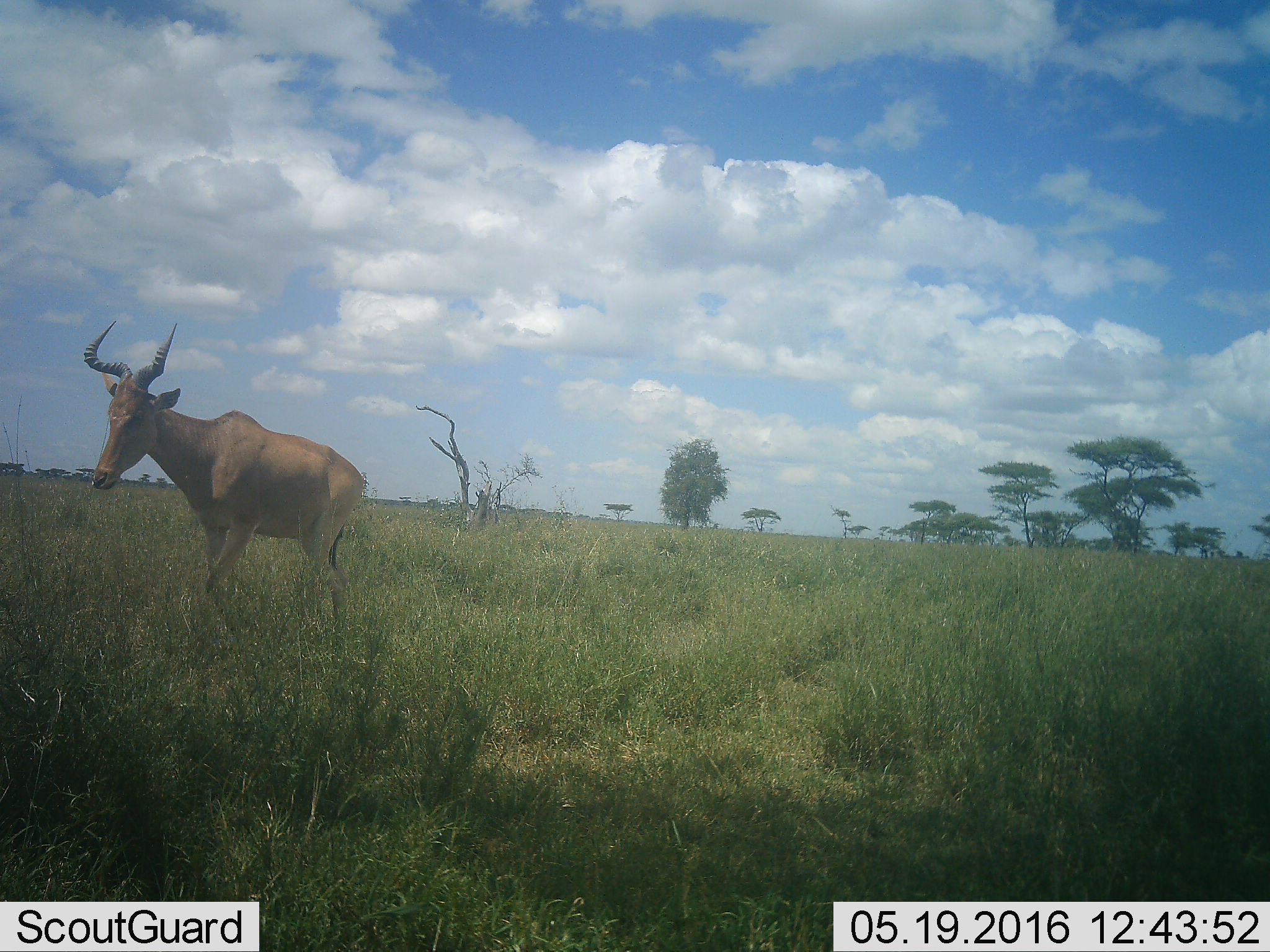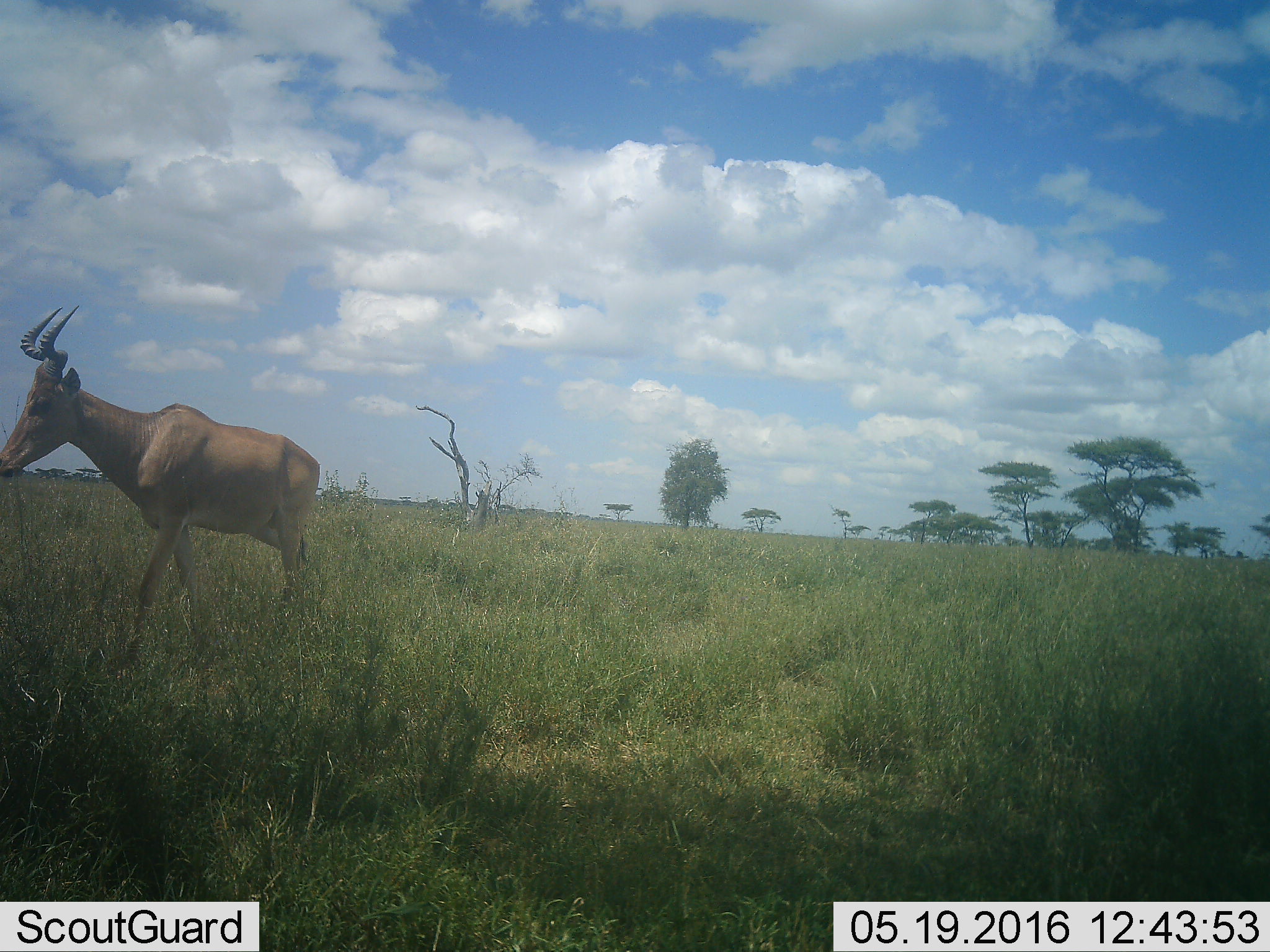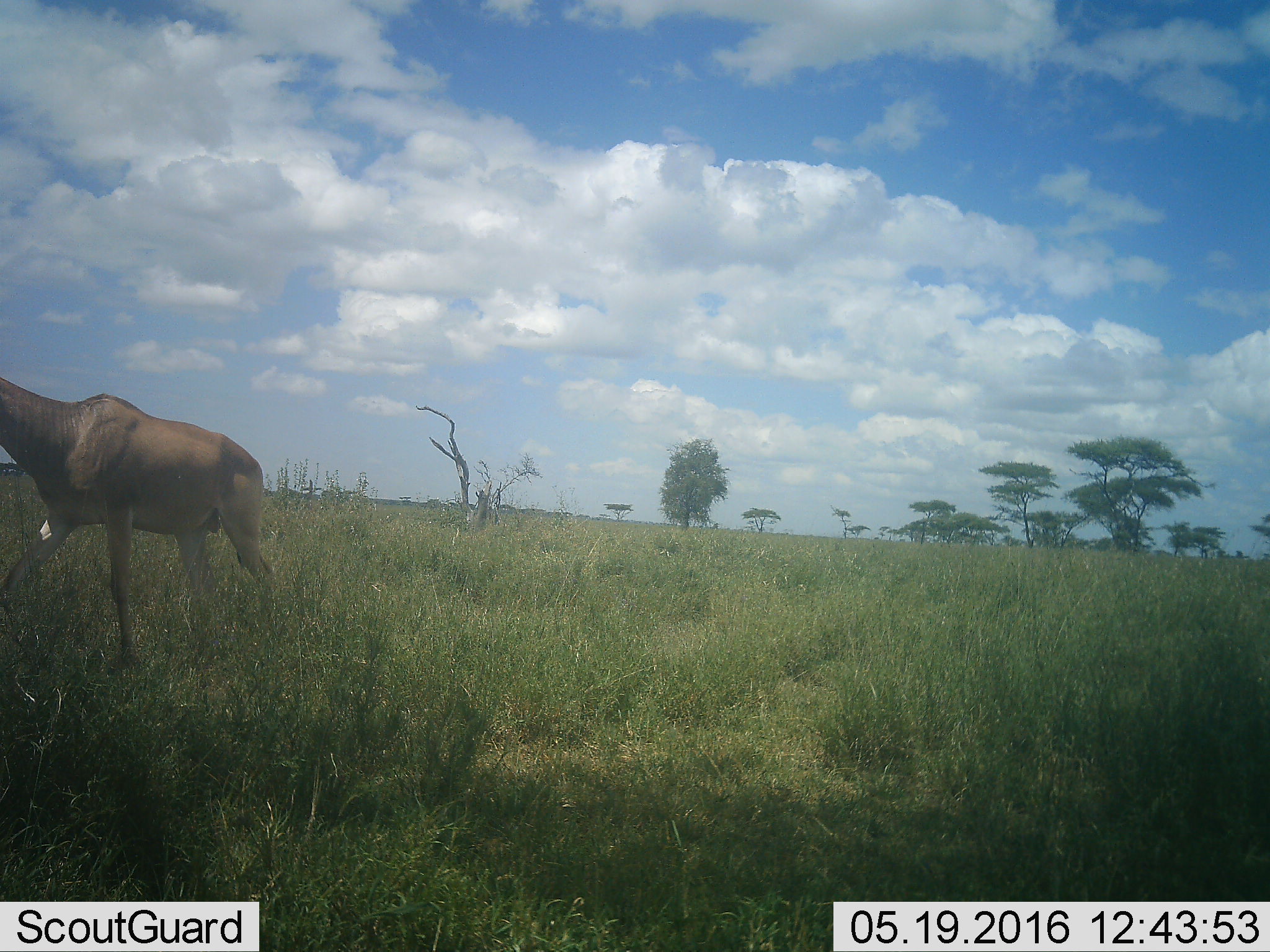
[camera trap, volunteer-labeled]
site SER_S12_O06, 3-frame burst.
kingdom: Animalia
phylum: Chordata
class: Mammalia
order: Artiodactyla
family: Bovidae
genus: Alcelaphus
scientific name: Alcelaphus buselaphus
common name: hartebeest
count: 1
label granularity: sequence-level